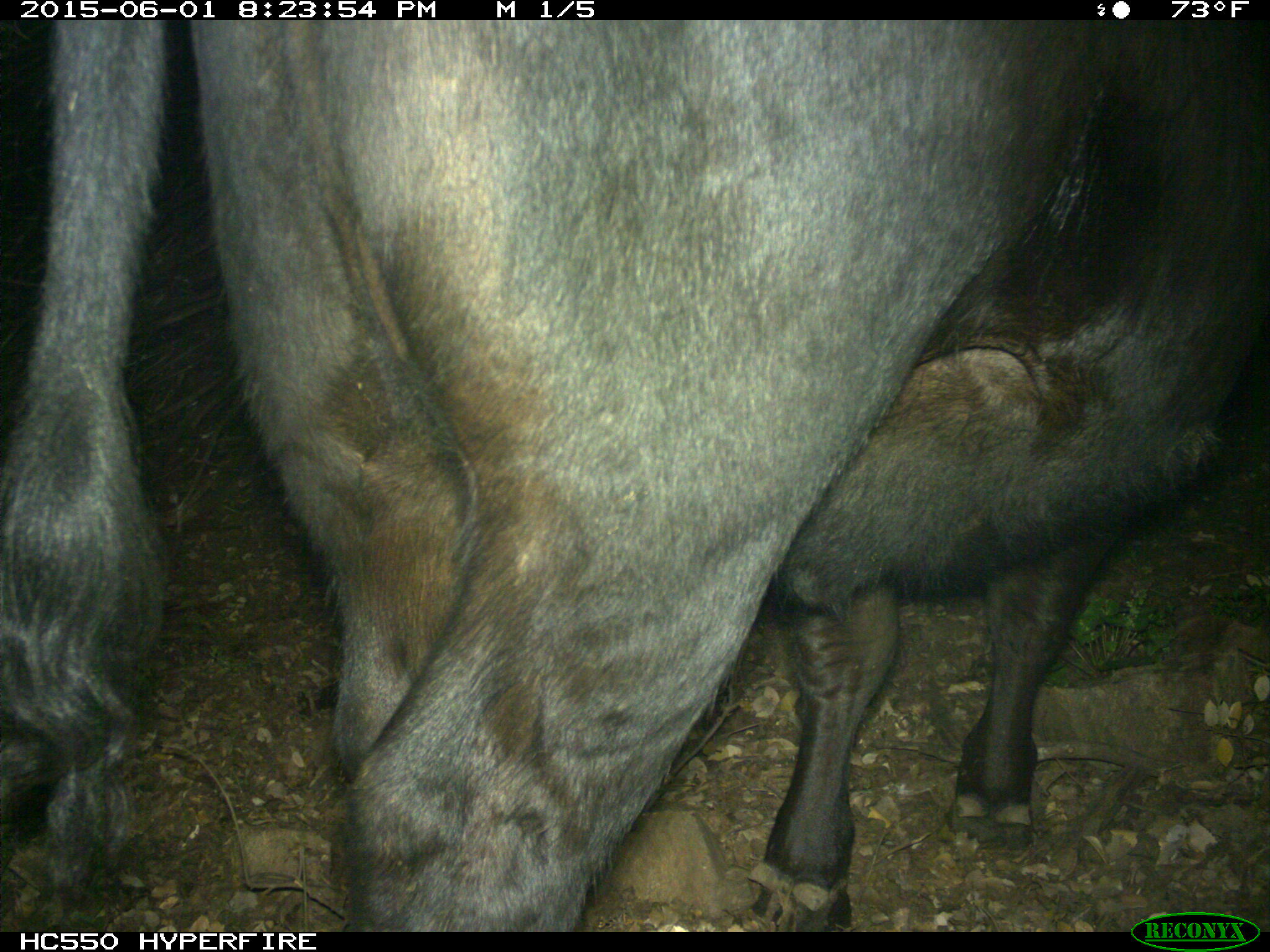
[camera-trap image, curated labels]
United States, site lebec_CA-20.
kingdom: Animalia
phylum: Chordata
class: Mammalia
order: Artiodactyla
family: Bovidae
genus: Bos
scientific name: Bos taurus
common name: domestic cow